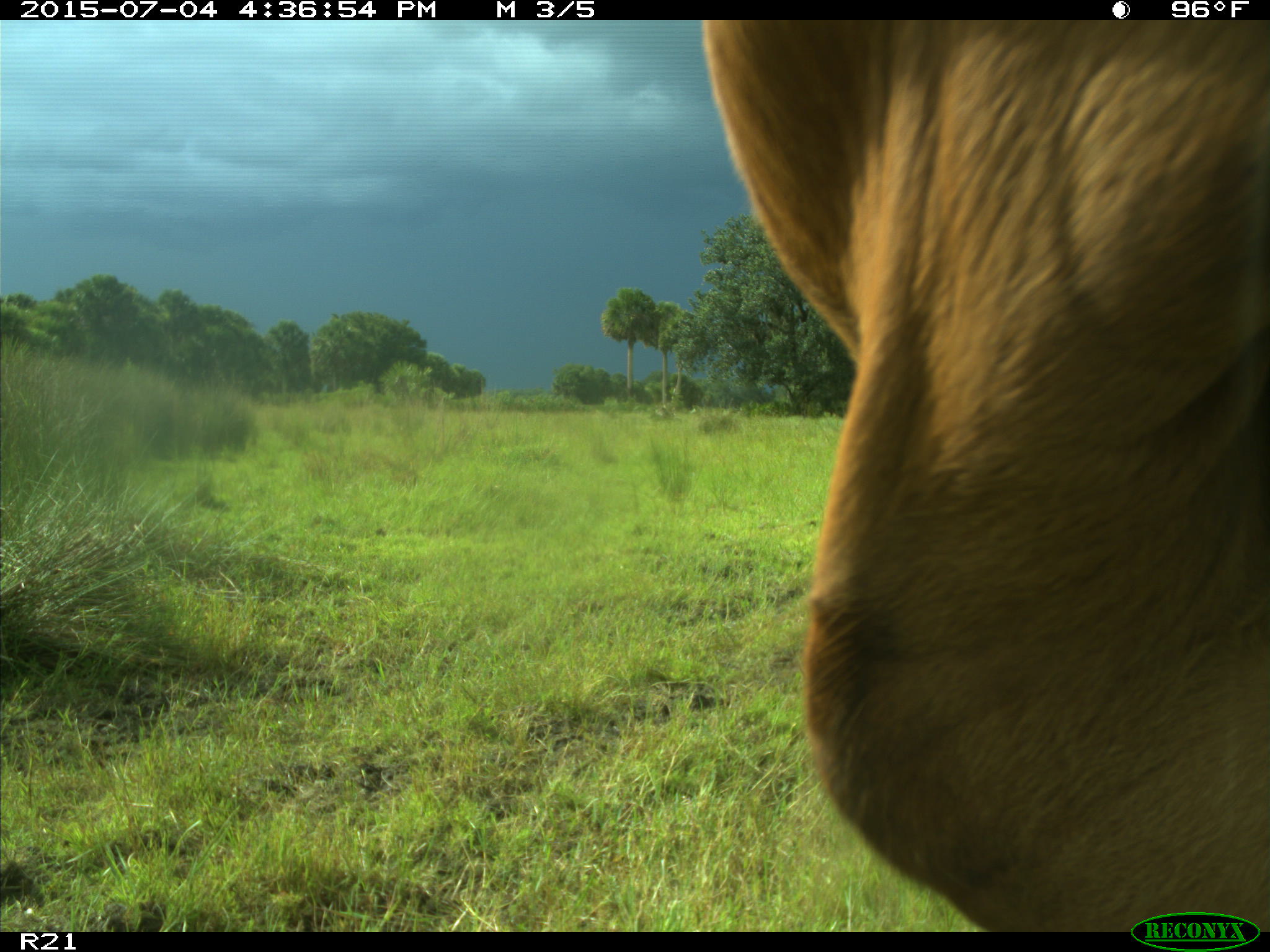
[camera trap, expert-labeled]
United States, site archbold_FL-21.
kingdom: Animalia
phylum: Chordata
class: Mammalia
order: Artiodactyla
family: Bovidae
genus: Bos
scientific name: Bos taurus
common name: domestic cow